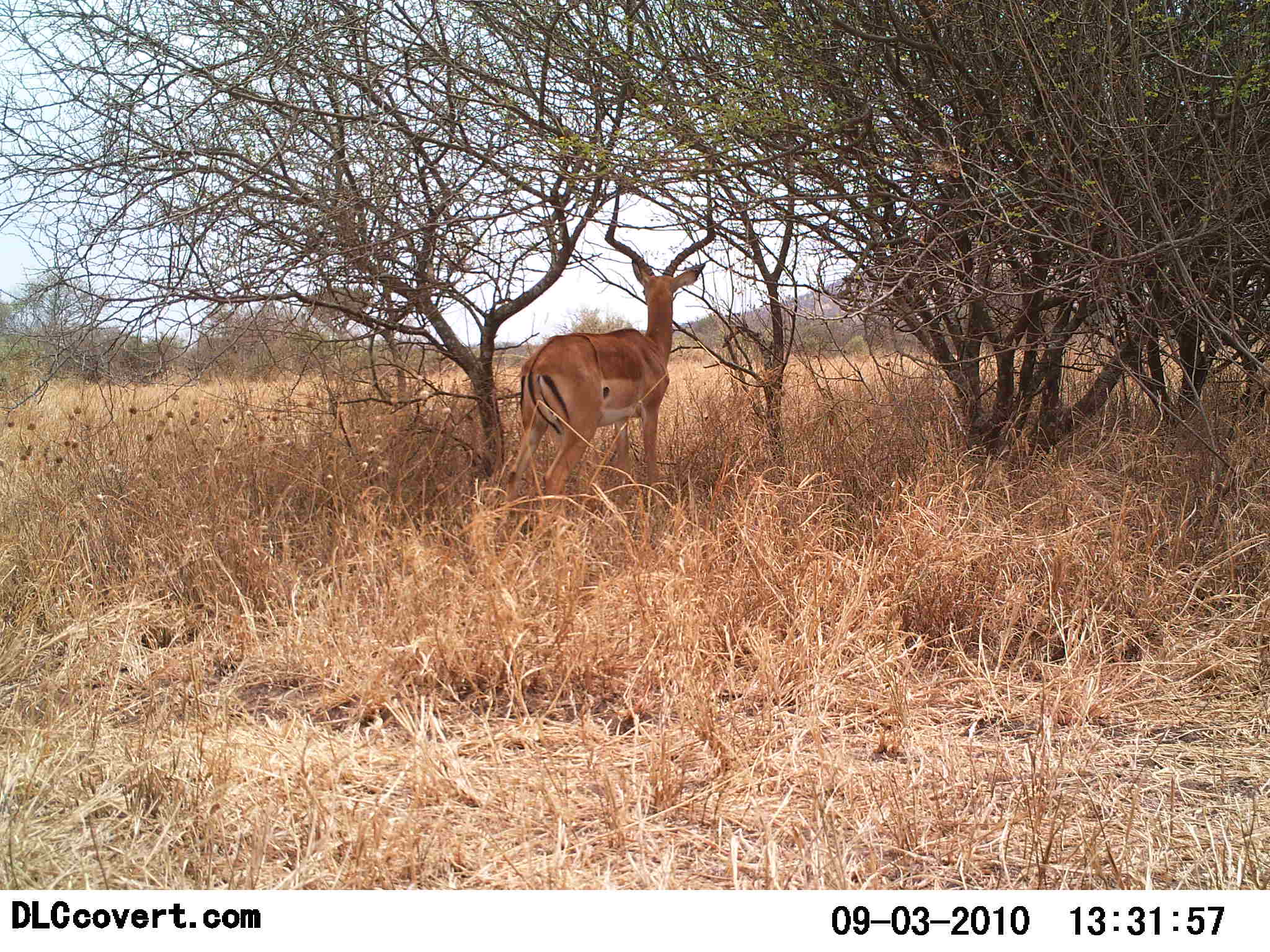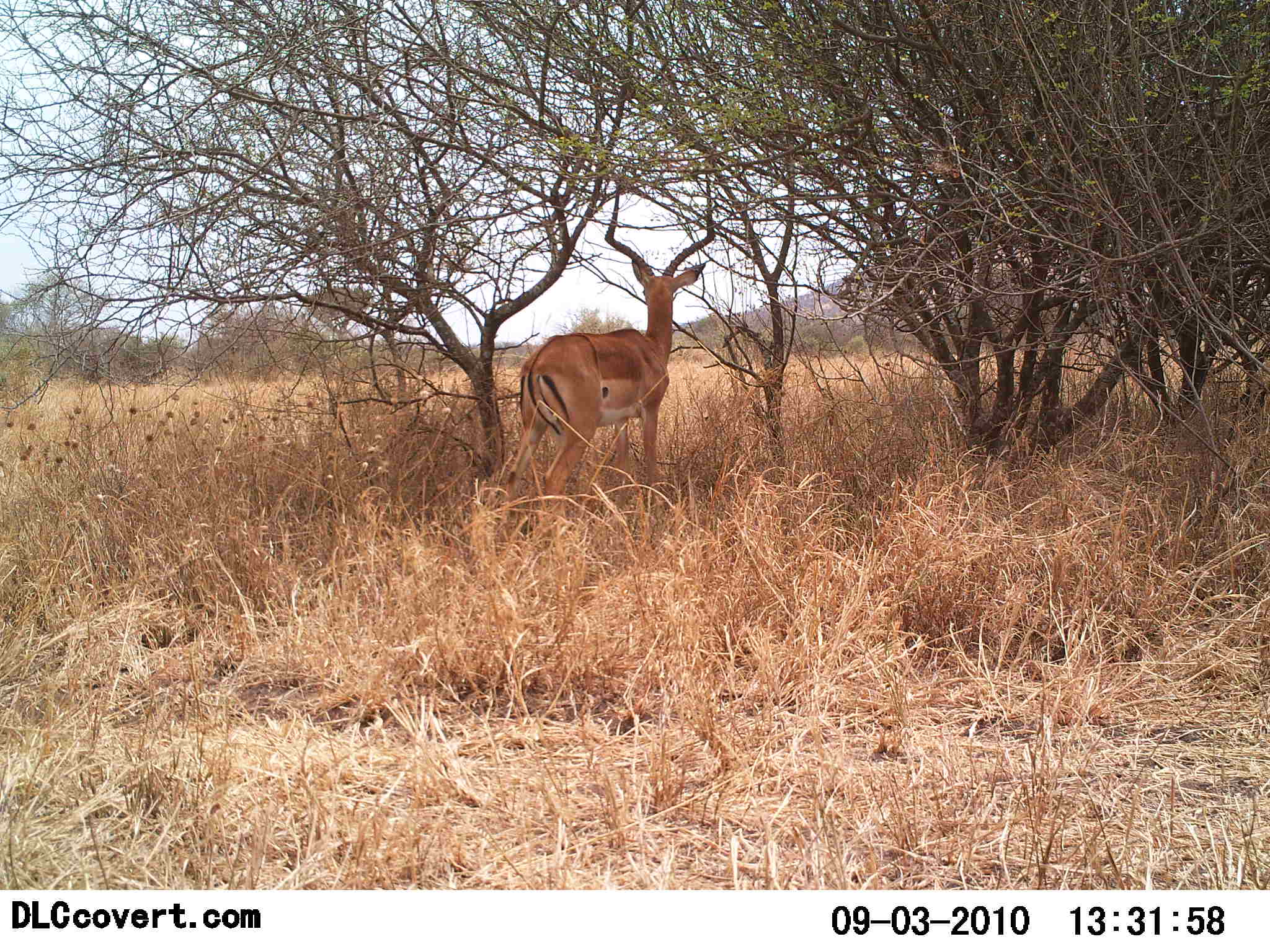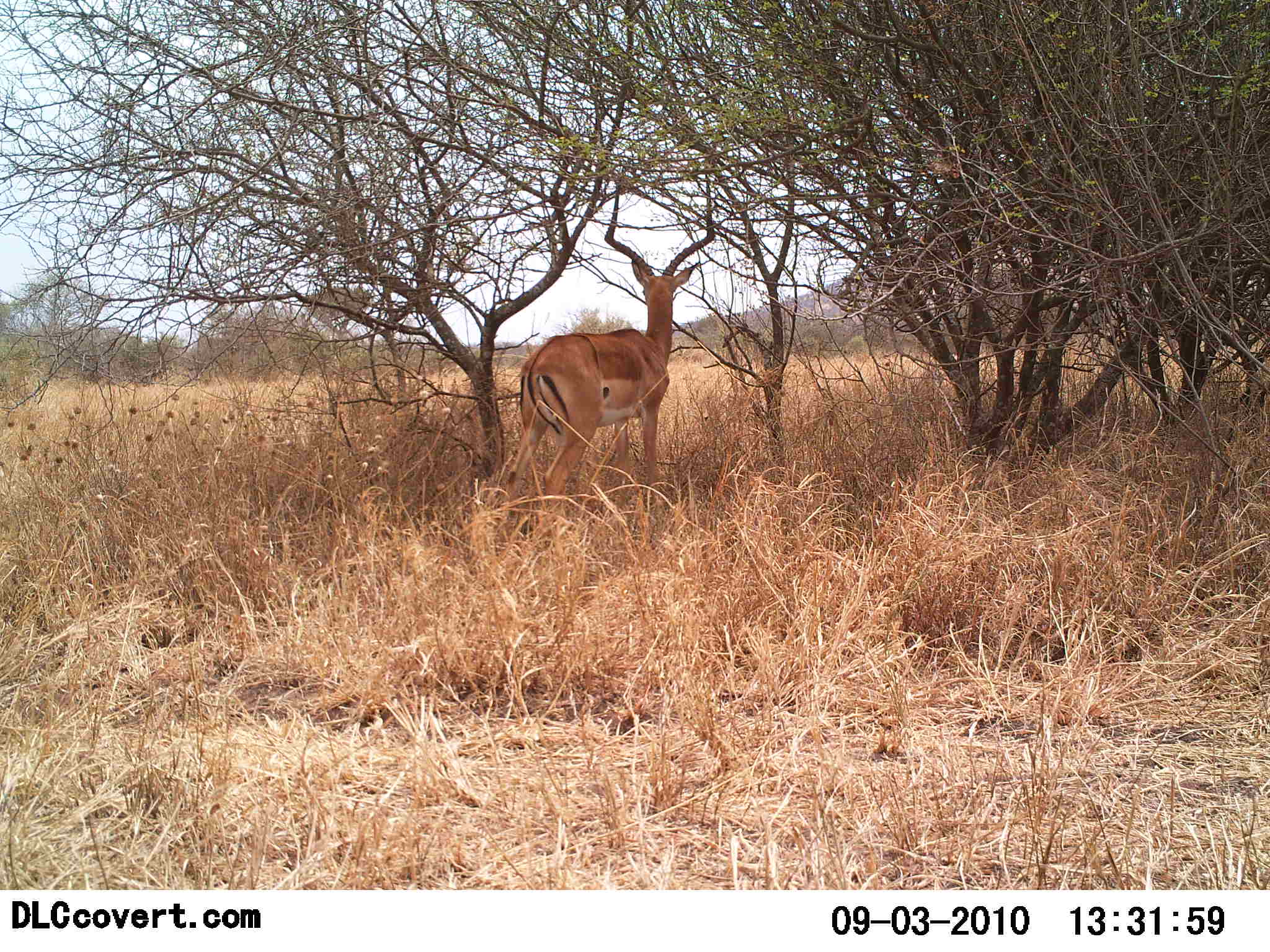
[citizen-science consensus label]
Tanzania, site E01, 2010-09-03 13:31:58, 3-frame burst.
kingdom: Animalia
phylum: Chordata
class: Mammalia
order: Artiodactyla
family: Bovidae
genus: Aepyceros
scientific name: Aepyceros melampus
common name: impala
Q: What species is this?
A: Impala (Aepyceros melampus).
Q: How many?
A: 1.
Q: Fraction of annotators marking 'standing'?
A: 100%.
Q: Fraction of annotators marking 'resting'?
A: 0%.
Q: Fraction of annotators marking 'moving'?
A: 0%.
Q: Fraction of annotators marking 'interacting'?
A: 0%.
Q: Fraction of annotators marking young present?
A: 0%.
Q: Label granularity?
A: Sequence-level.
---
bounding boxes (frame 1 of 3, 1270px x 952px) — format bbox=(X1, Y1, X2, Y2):
animal: bbox=(506, 177, 720, 519)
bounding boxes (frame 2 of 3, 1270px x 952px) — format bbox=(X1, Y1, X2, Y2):
animal: bbox=(505, 180, 719, 521)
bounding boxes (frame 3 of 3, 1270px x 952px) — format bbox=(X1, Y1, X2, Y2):
animal: bbox=(502, 180, 716, 521)